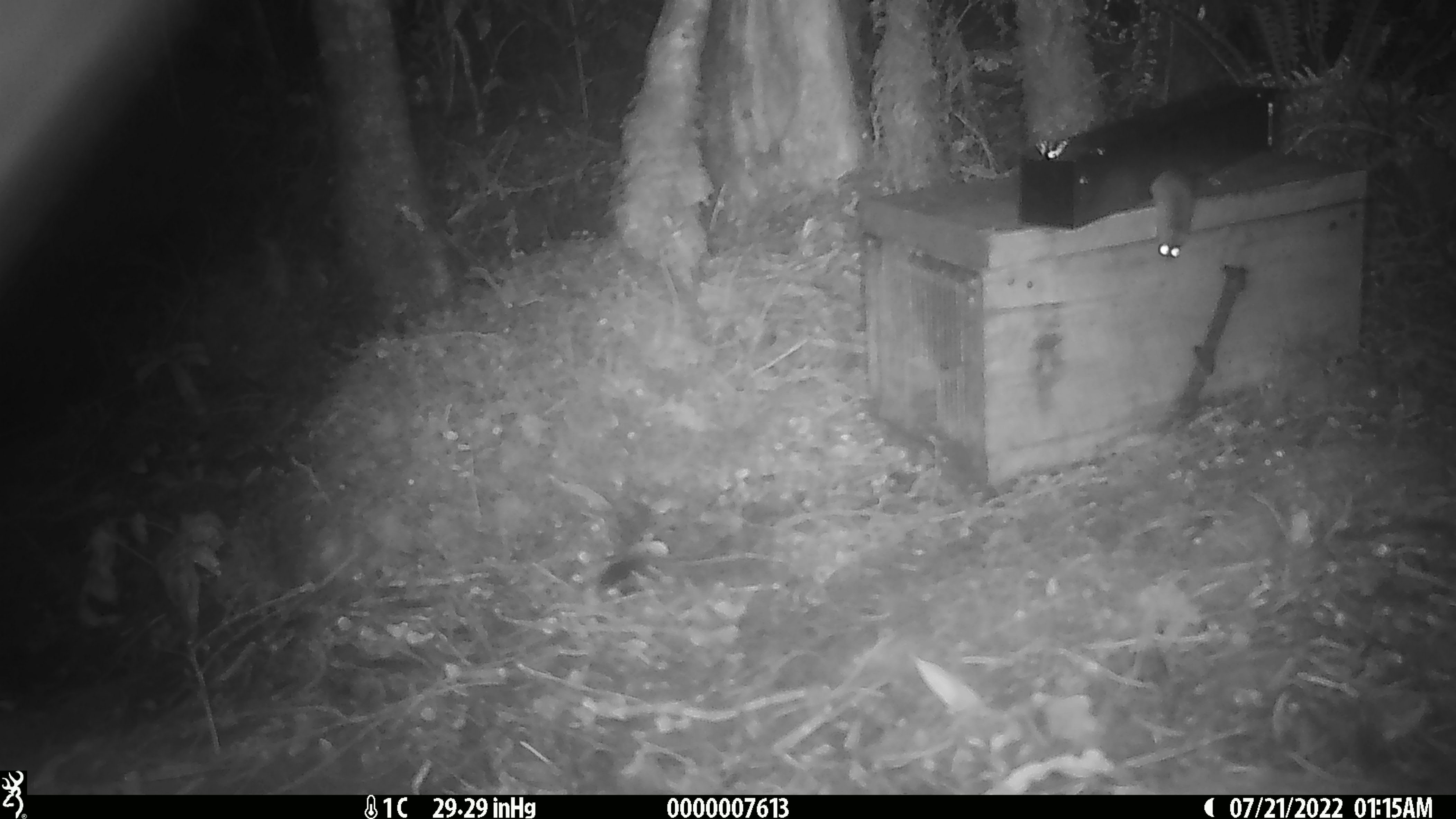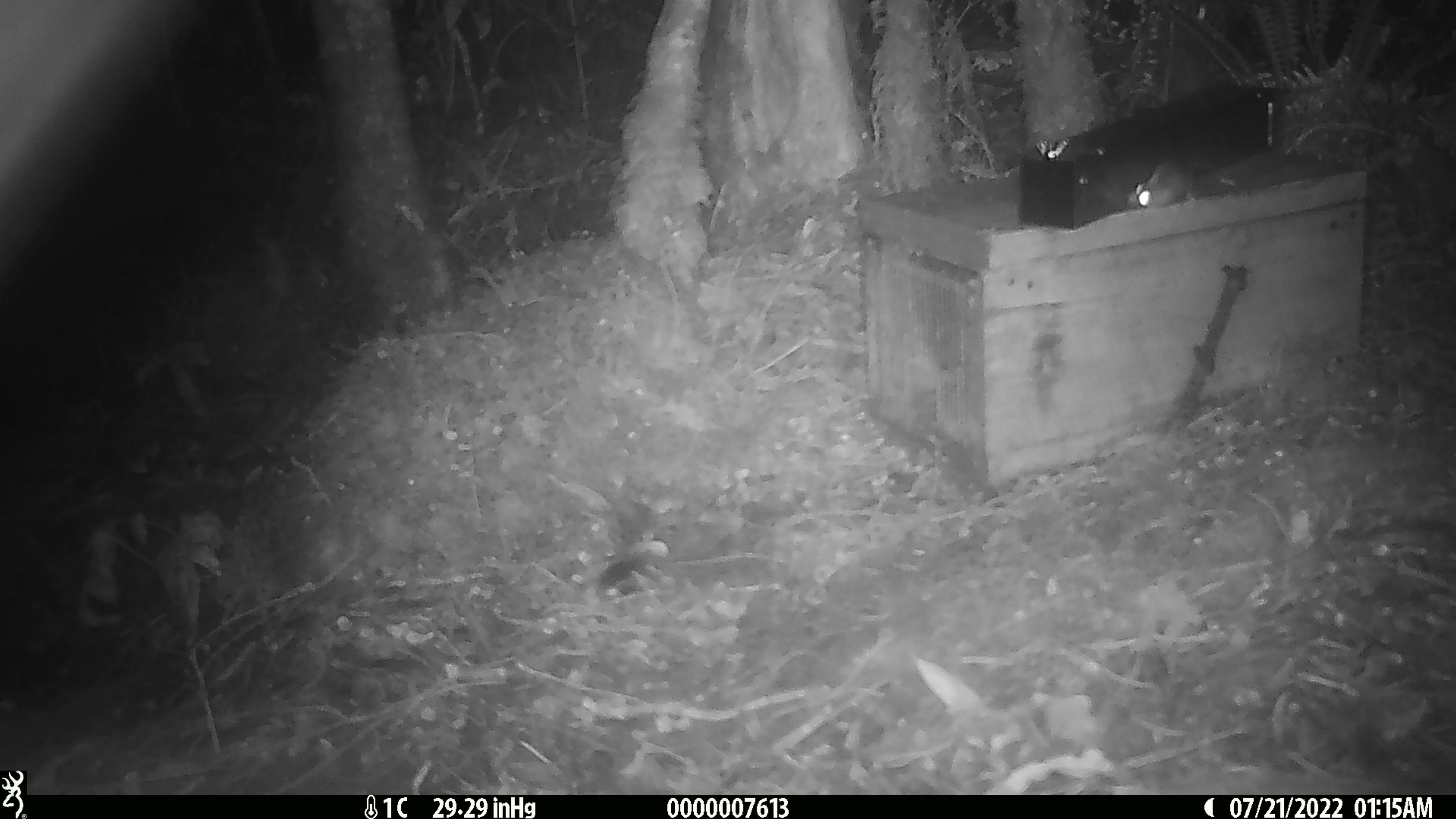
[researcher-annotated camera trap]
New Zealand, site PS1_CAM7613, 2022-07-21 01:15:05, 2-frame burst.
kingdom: Animalia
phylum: Chordata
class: Mammalia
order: Rodentia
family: Muridae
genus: Mus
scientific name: Mus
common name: mouse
Mouse (Mus).